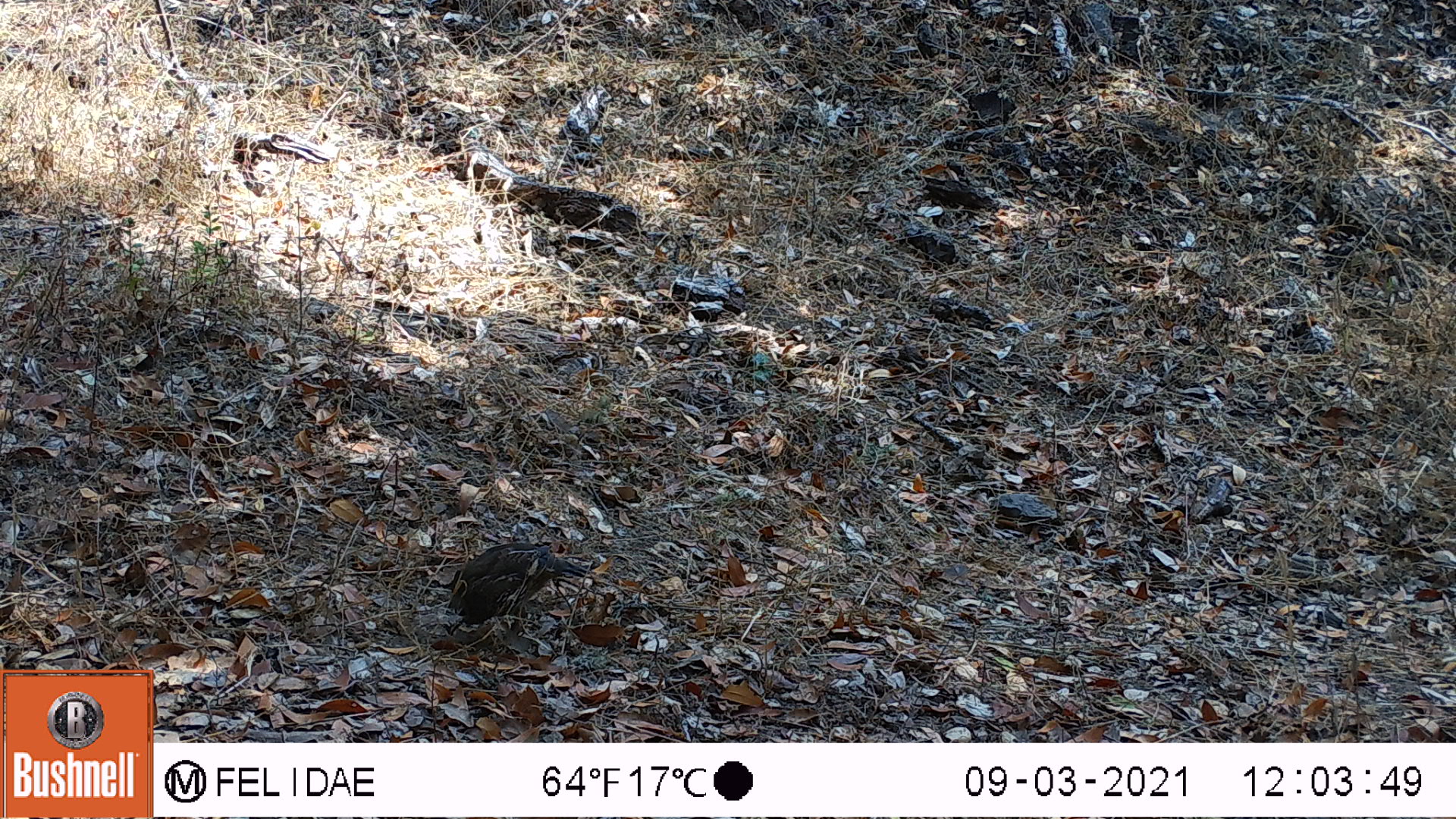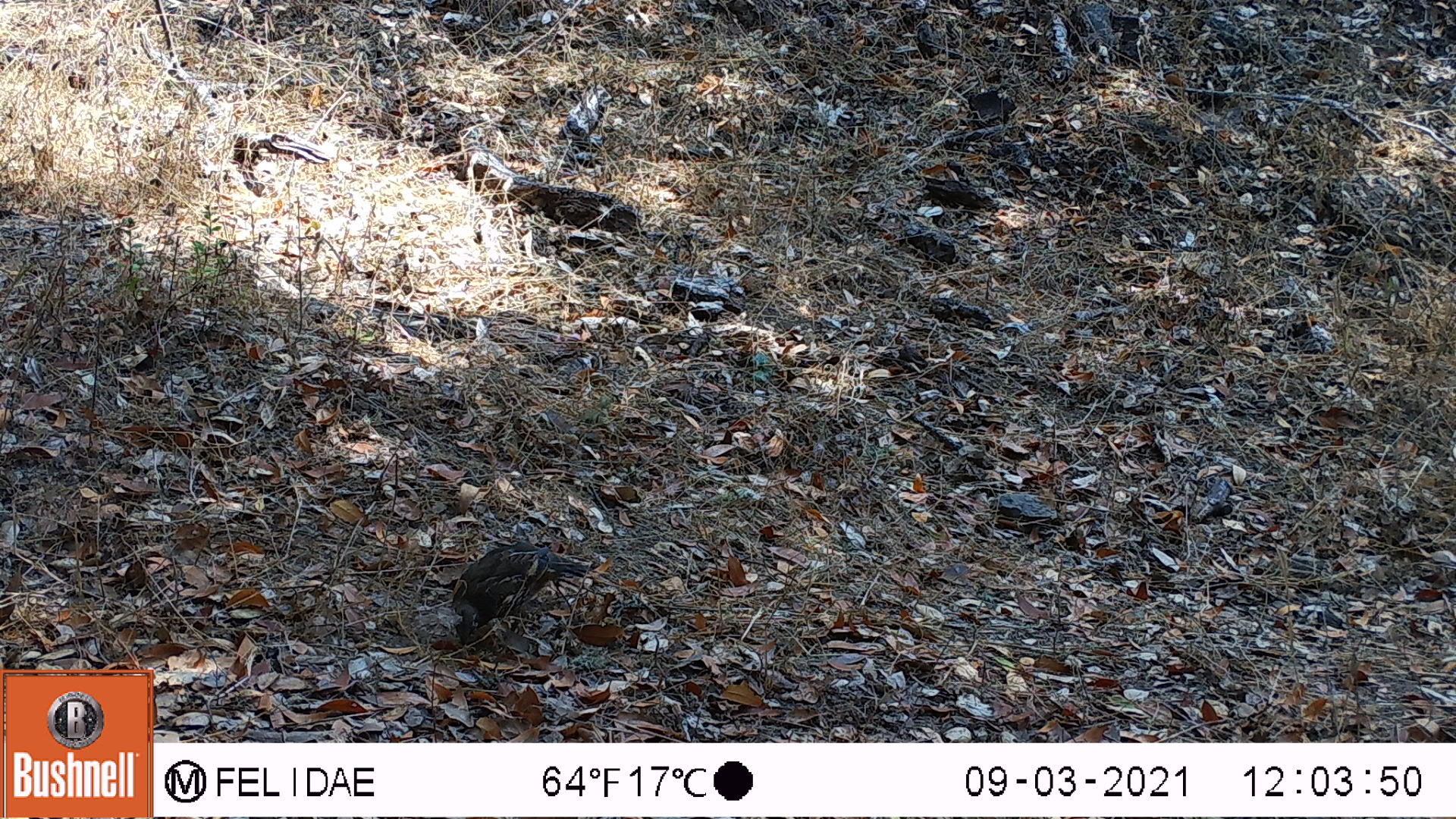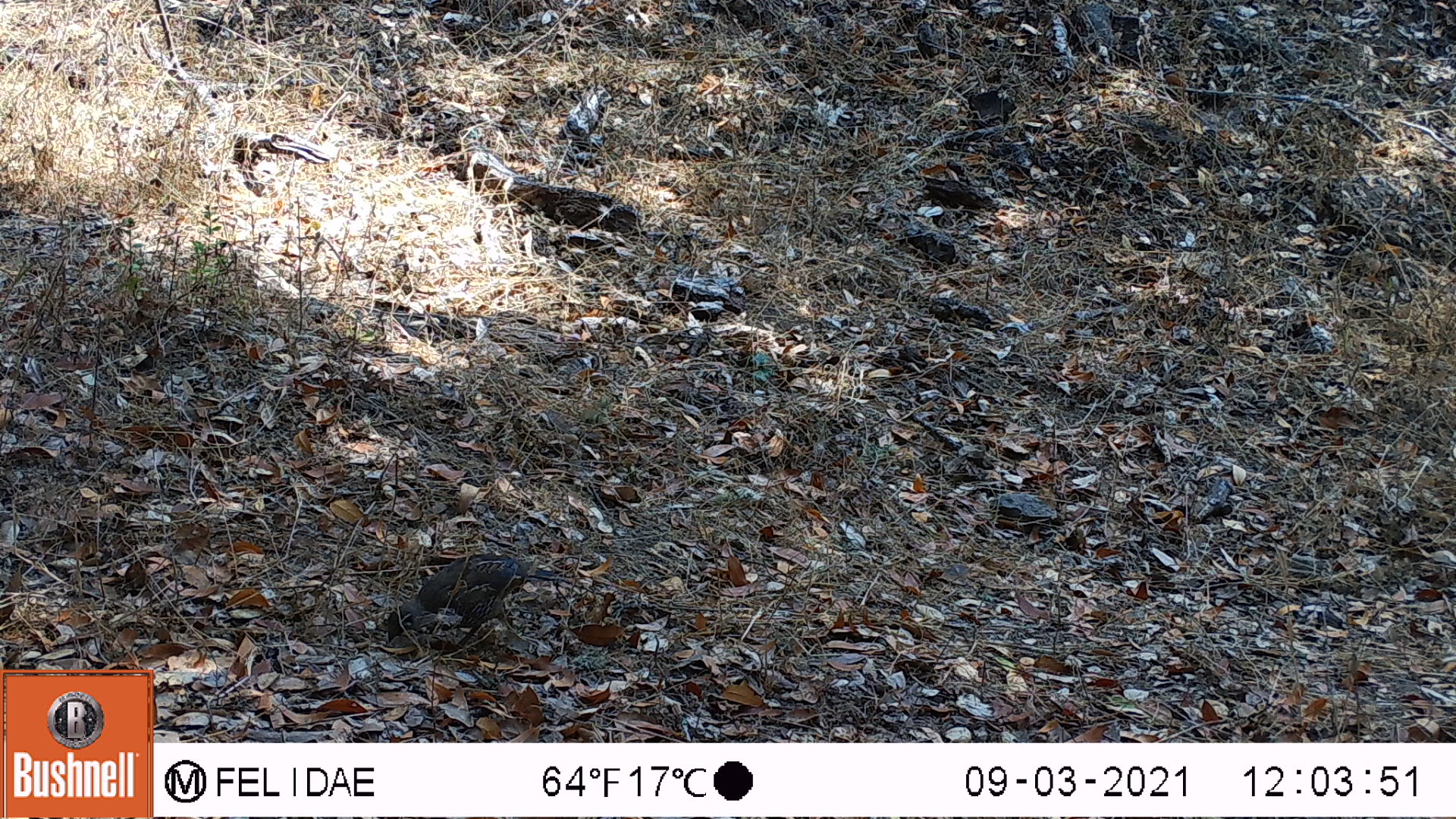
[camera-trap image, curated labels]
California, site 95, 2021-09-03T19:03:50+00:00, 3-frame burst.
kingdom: Animalia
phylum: Chordata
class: Aves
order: Galliformes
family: Odontophoridae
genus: Callipepla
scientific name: Callipepla californica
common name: california quail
California quail (Callipepla californica).